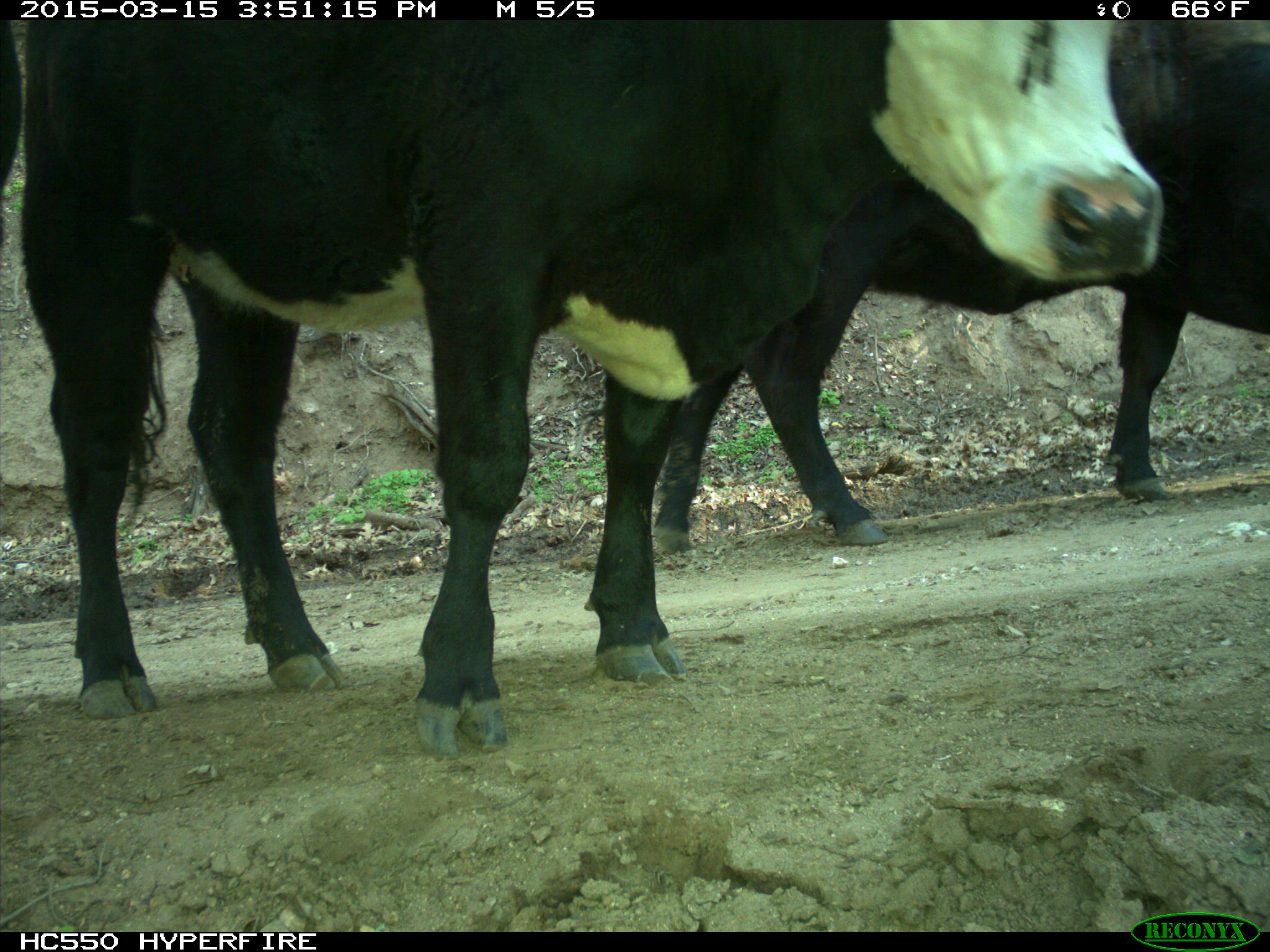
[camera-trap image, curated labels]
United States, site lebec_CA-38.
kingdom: Animalia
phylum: Chordata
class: Mammalia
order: Artiodactyla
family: Bovidae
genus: Bos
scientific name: Bos taurus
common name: domestic cow